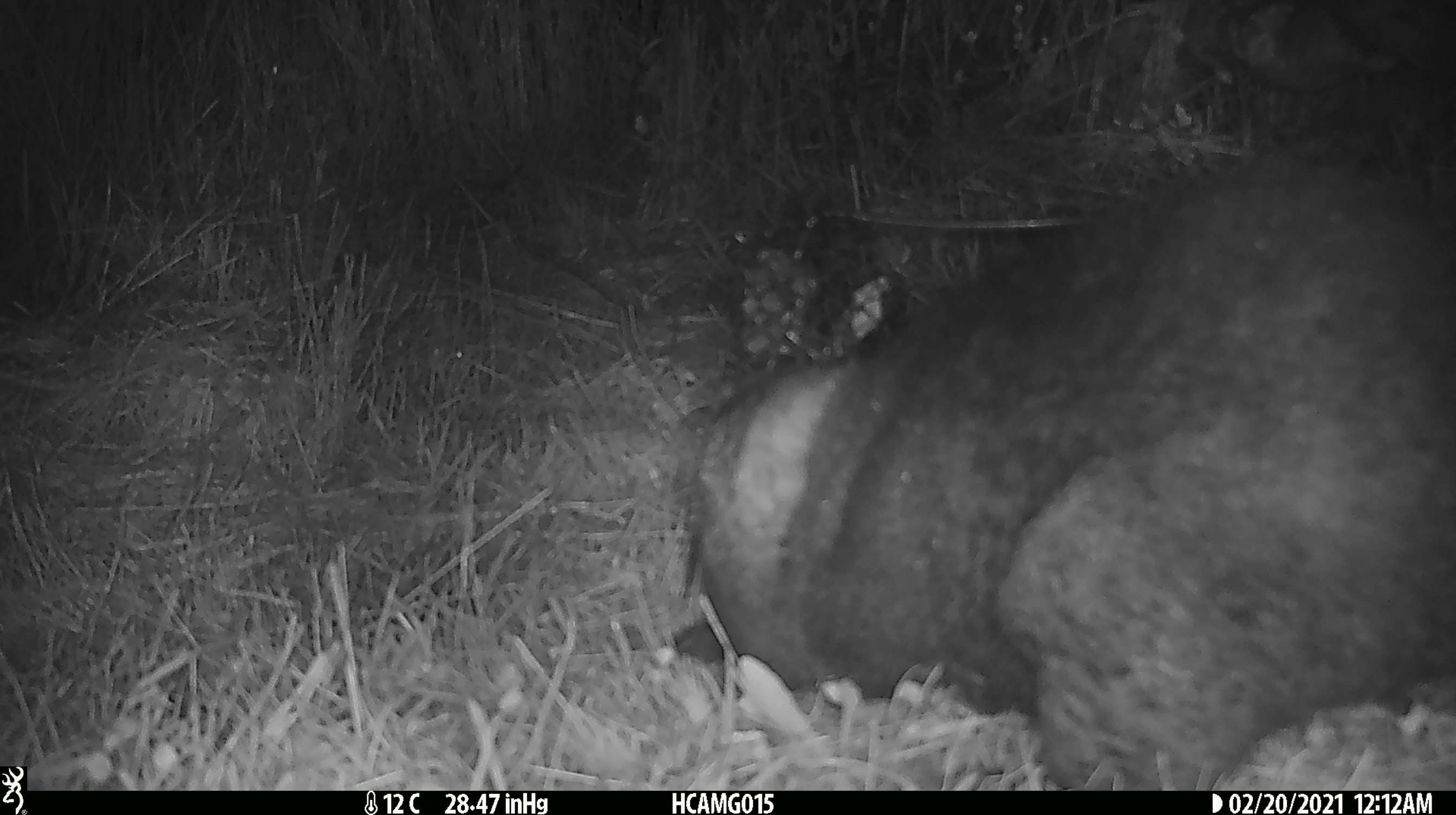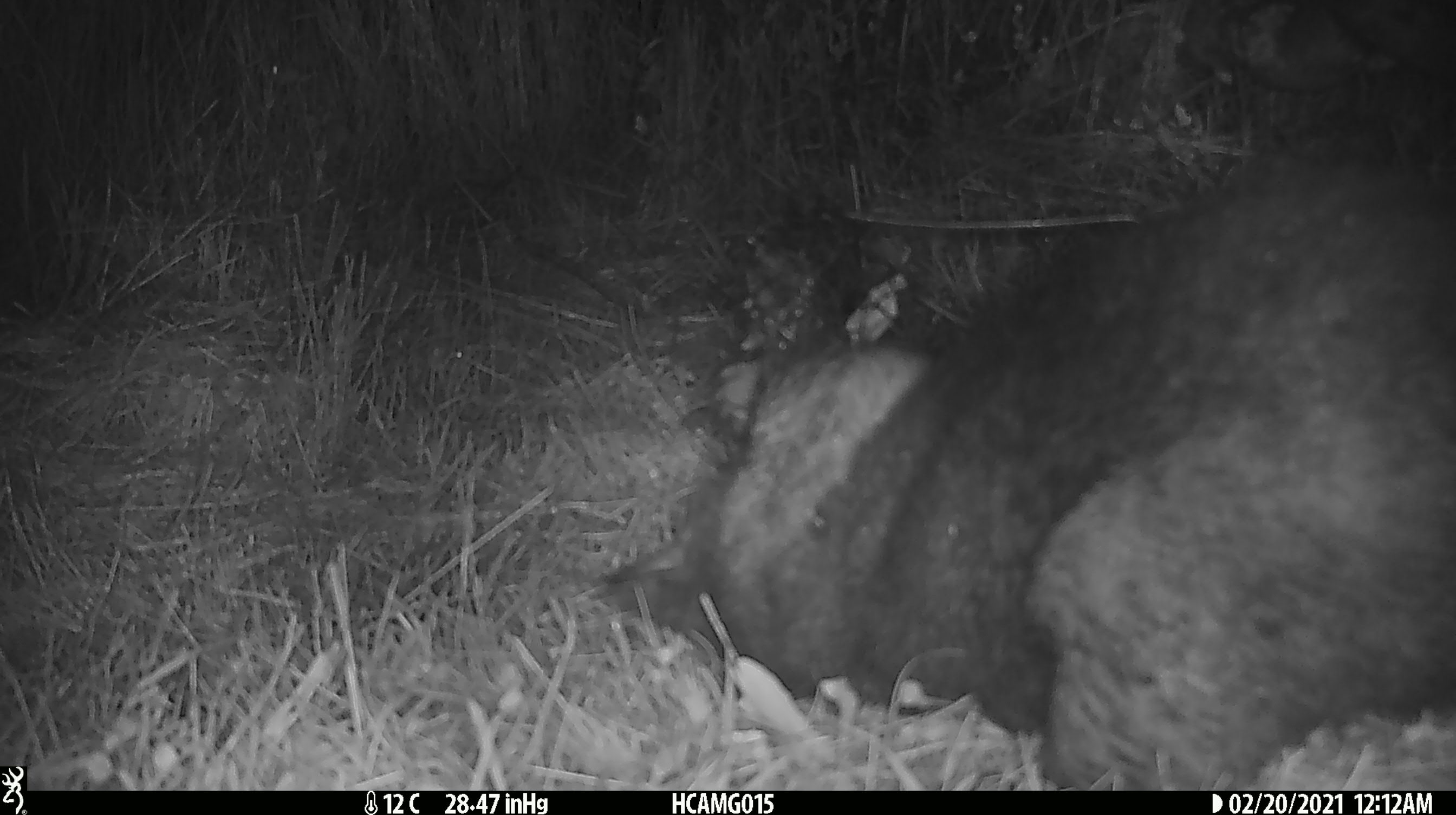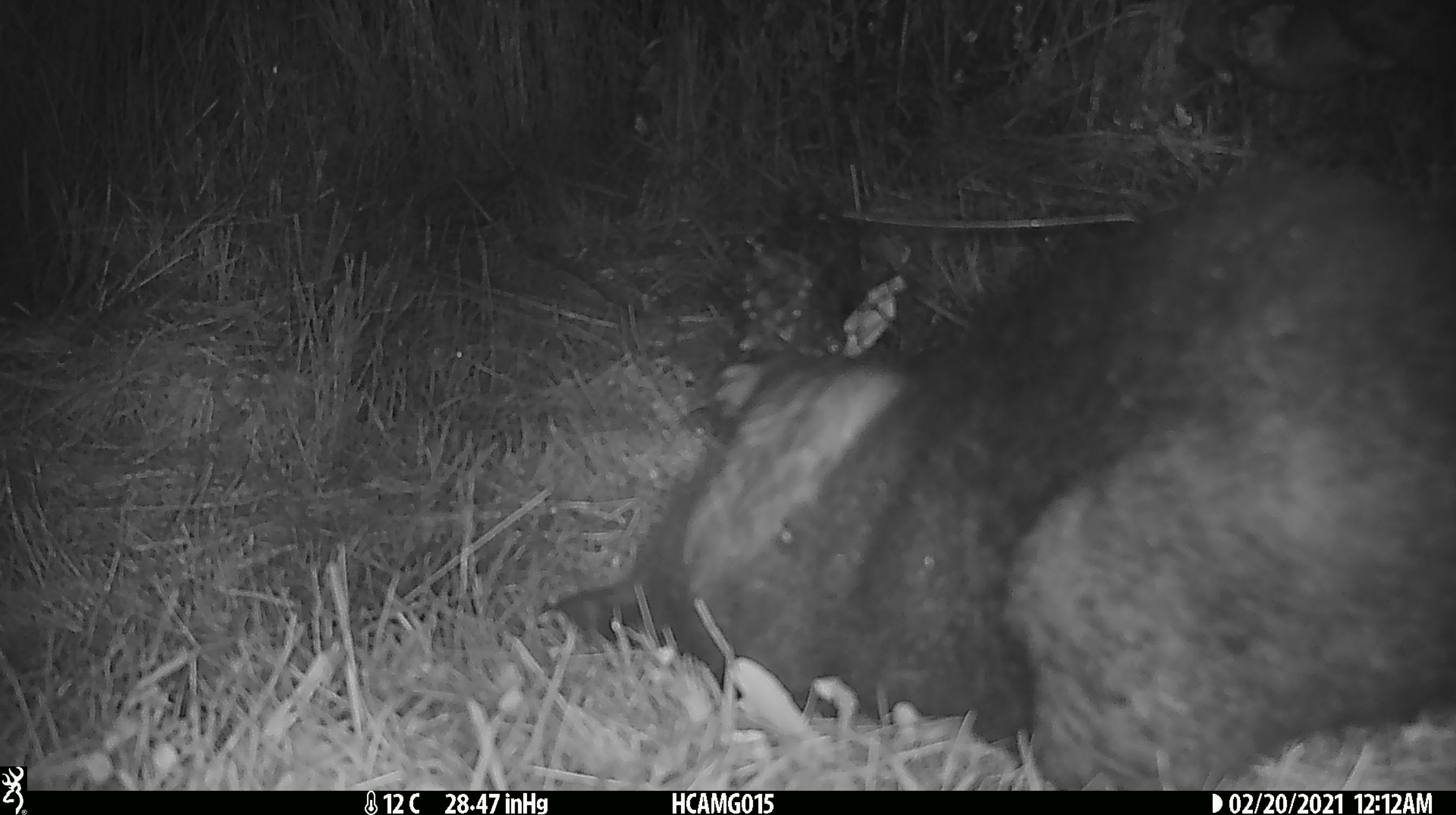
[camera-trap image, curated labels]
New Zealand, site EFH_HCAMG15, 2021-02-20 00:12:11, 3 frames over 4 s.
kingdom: Animalia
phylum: Chordata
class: Mammalia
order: Diprotodontia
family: Phalangeridae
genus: Trichosurus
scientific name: Trichosurus vulpecula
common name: common brushtail possum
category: possum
Possum (common brushtail possum) (Trichosurus vulpecula).